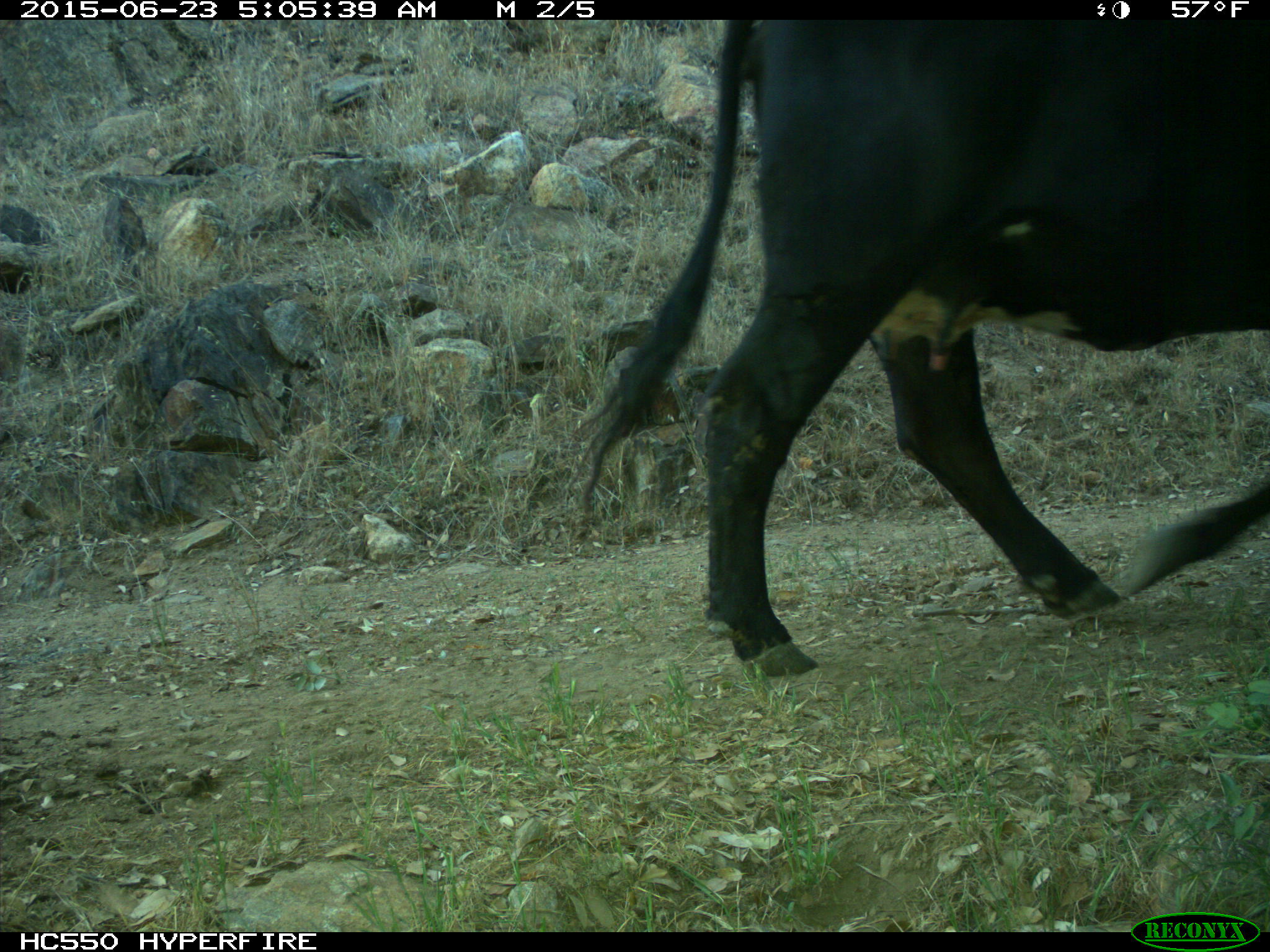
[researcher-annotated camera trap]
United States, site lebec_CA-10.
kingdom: Animalia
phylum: Chordata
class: Mammalia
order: Artiodactyla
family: Bovidae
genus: Bos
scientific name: Bos taurus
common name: domestic cow